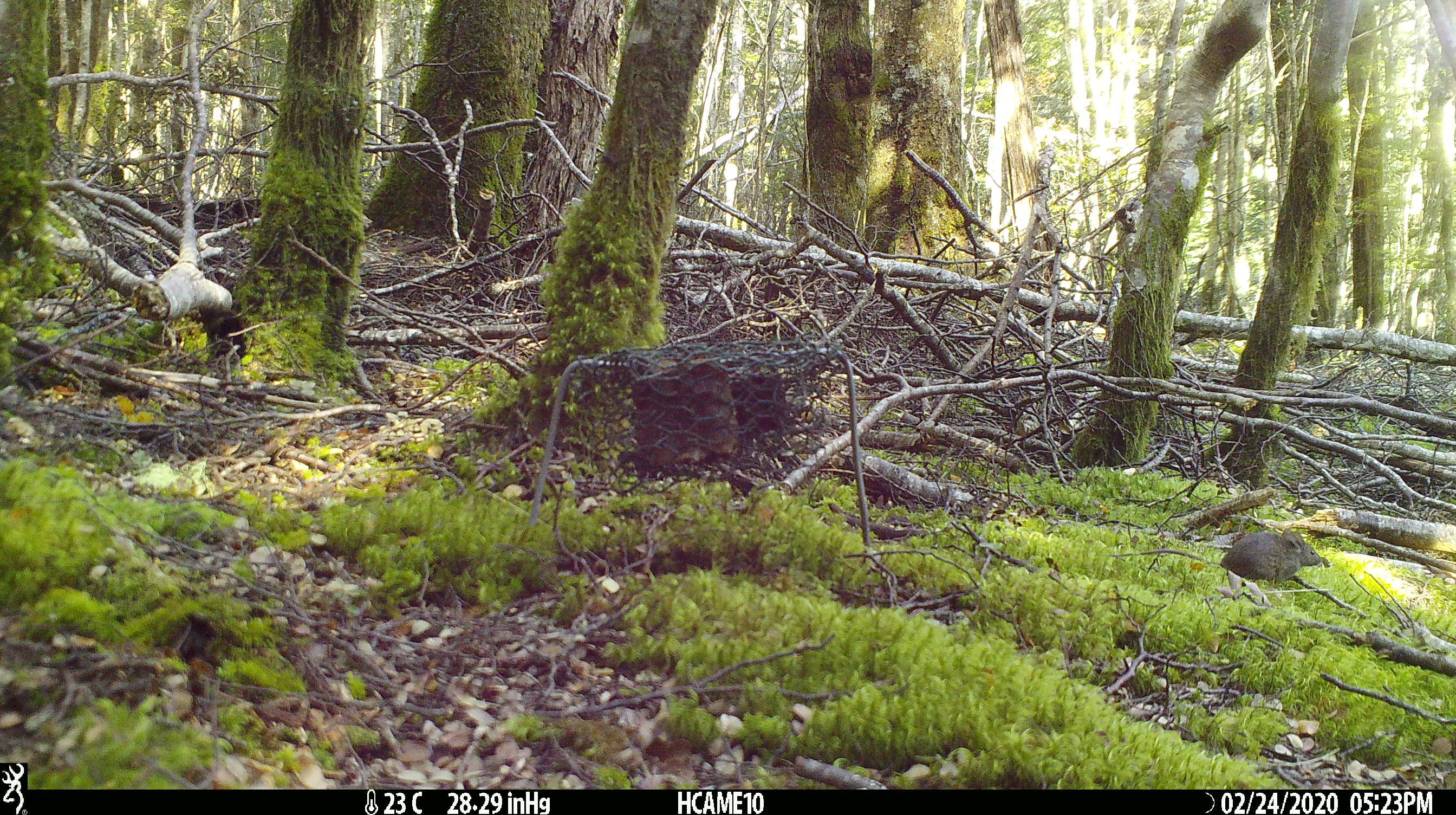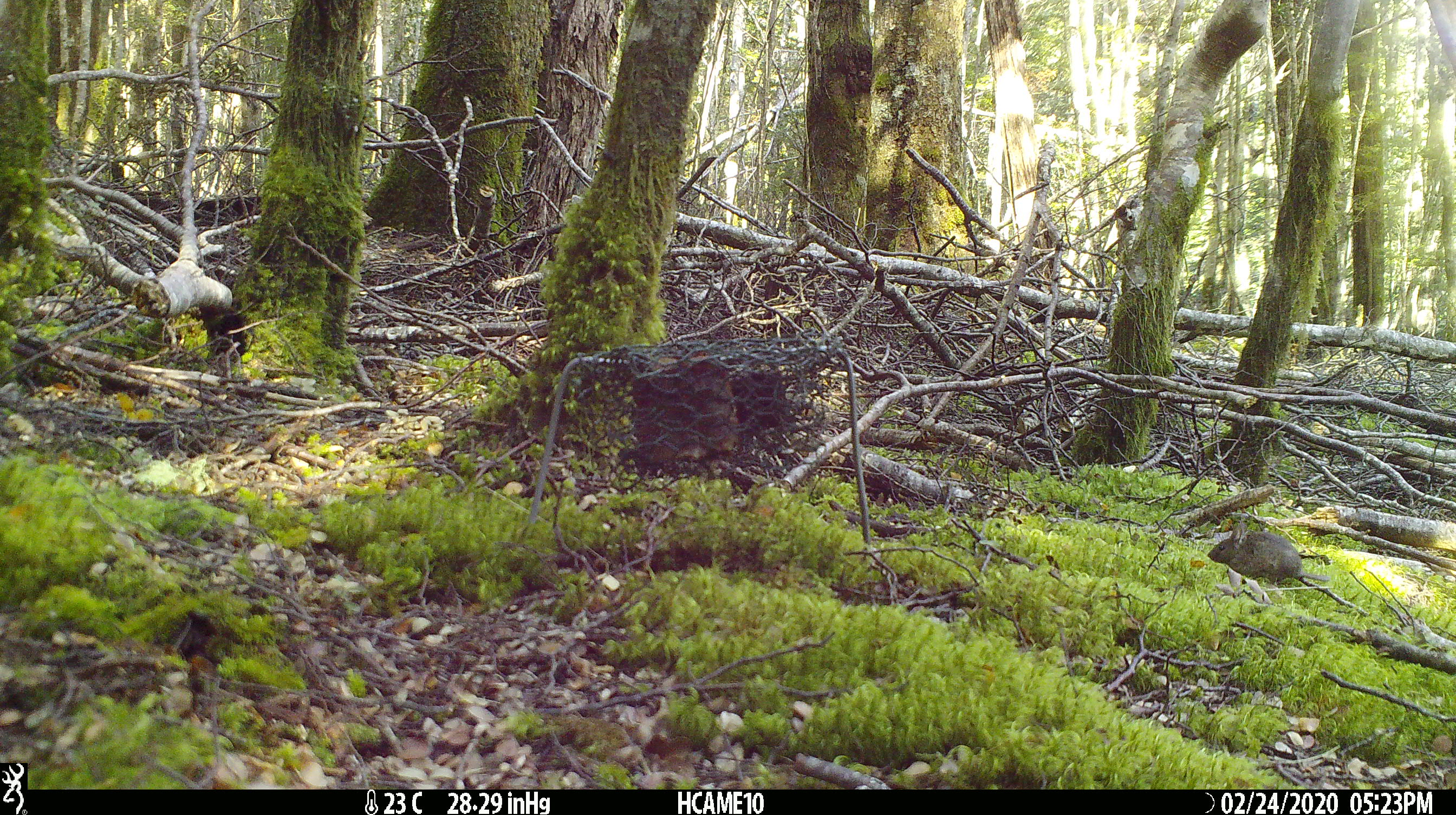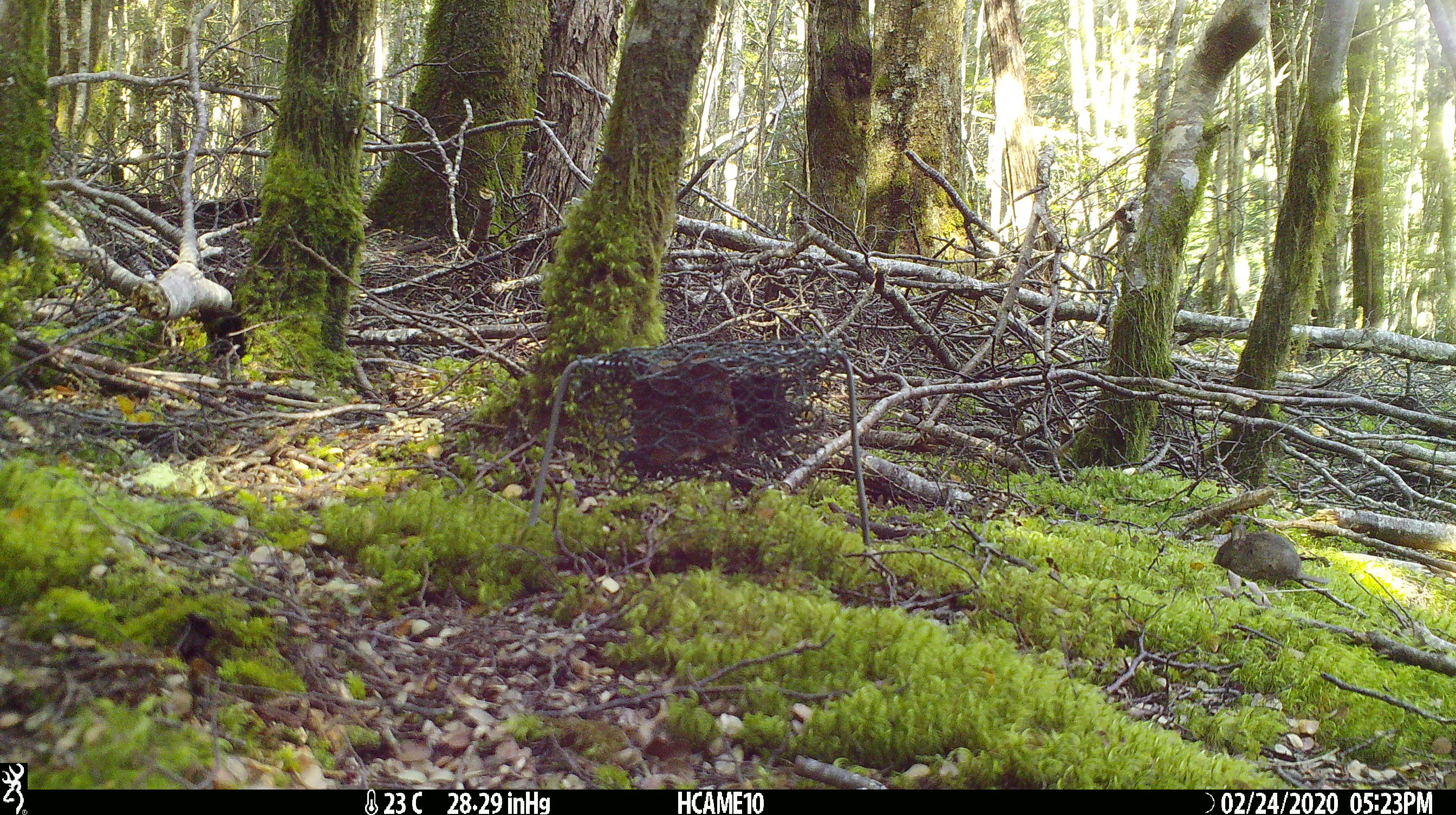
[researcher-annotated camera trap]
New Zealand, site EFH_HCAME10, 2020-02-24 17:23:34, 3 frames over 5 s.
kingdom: Animalia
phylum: Chordata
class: Mammalia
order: Rodentia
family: Muridae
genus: Mus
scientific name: Mus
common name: mouse